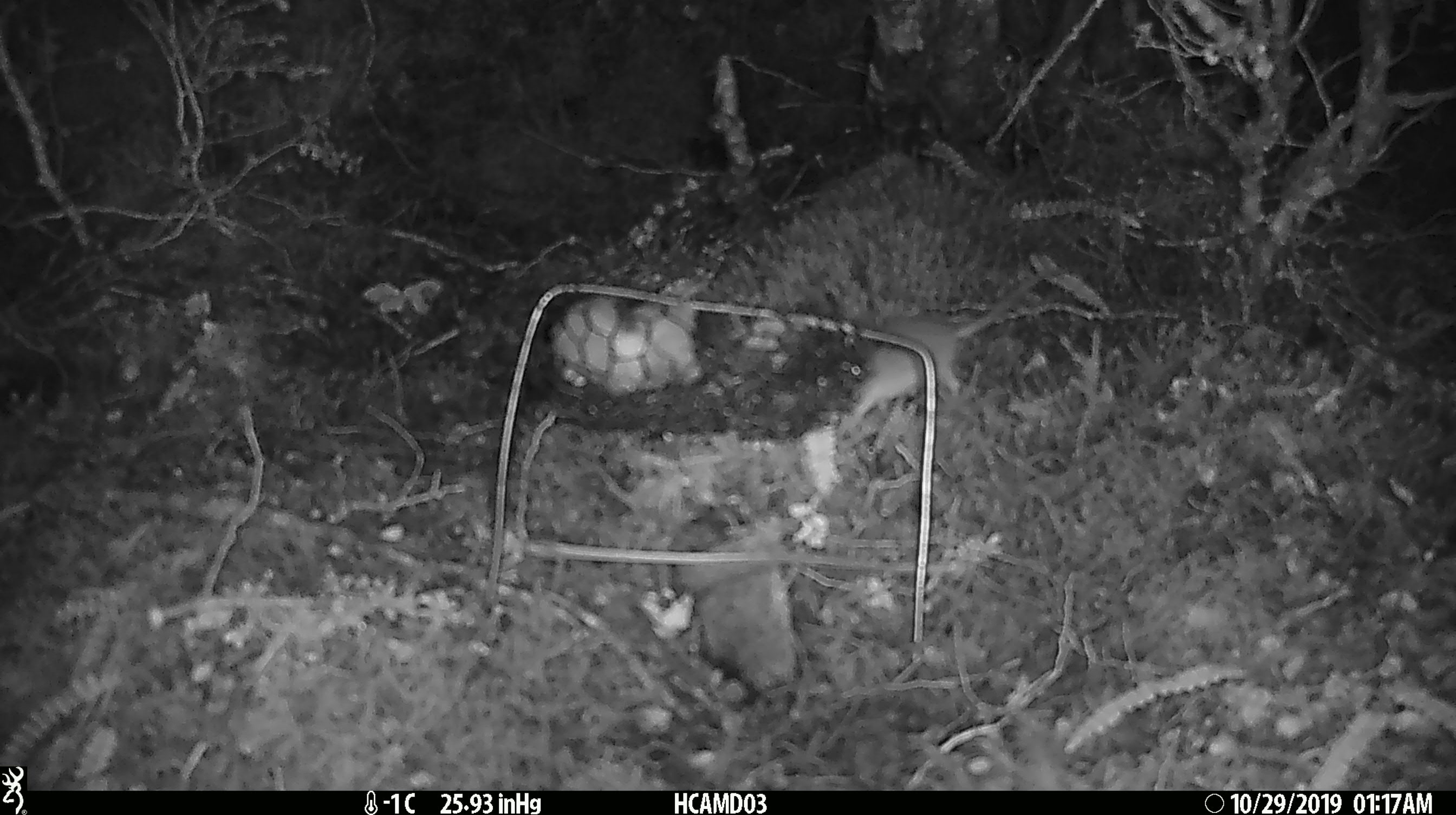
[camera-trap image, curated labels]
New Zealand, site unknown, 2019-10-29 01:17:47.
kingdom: Animalia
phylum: Chordata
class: Mammalia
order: Rodentia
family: Muridae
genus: Mus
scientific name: Mus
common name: mouse